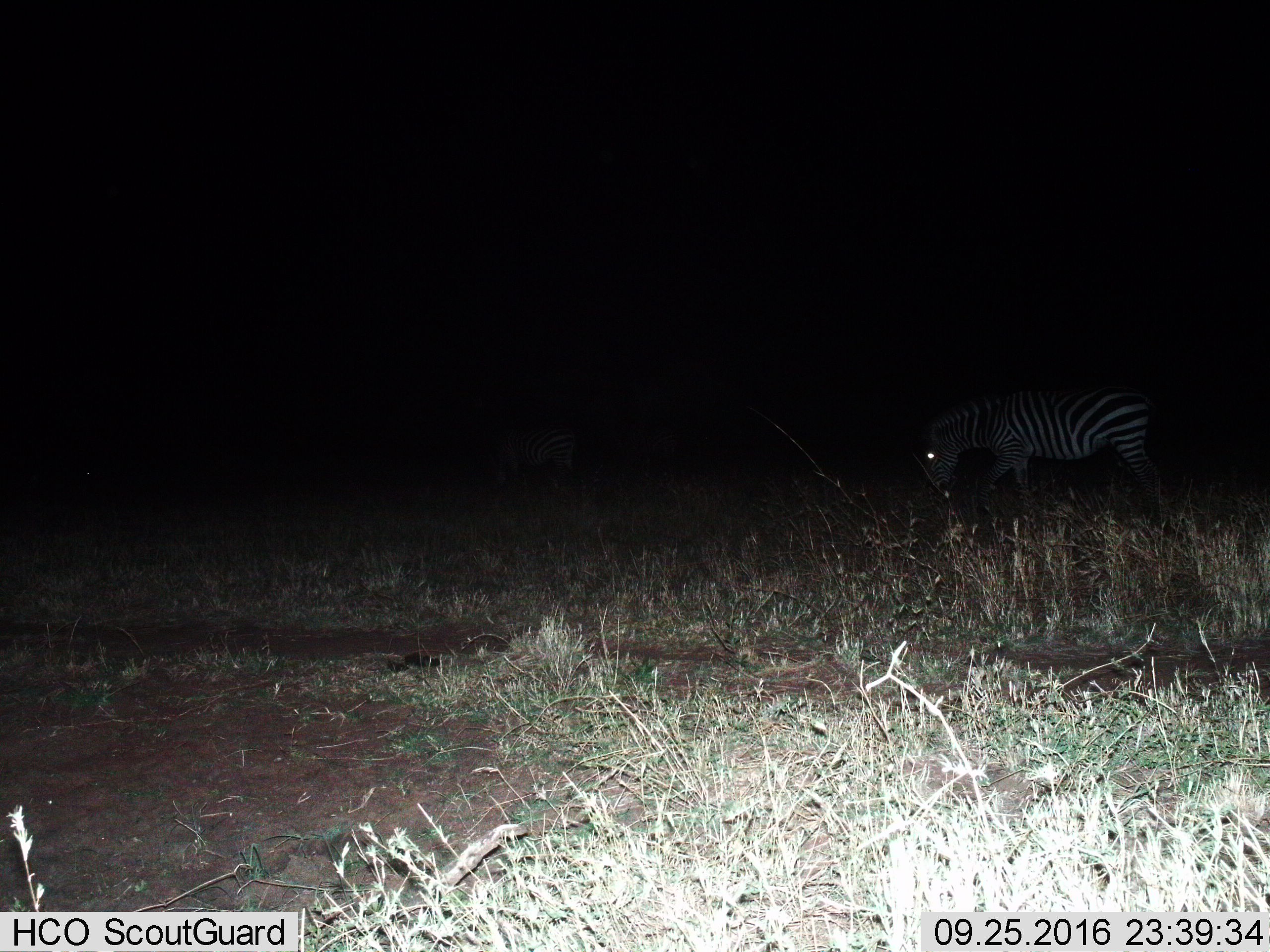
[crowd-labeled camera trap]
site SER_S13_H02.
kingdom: Animalia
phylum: Chordata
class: Mammalia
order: Perissodactyla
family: Equidae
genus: Equus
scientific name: Equus quagga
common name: plains zebra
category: zebraplains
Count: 1.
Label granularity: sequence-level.